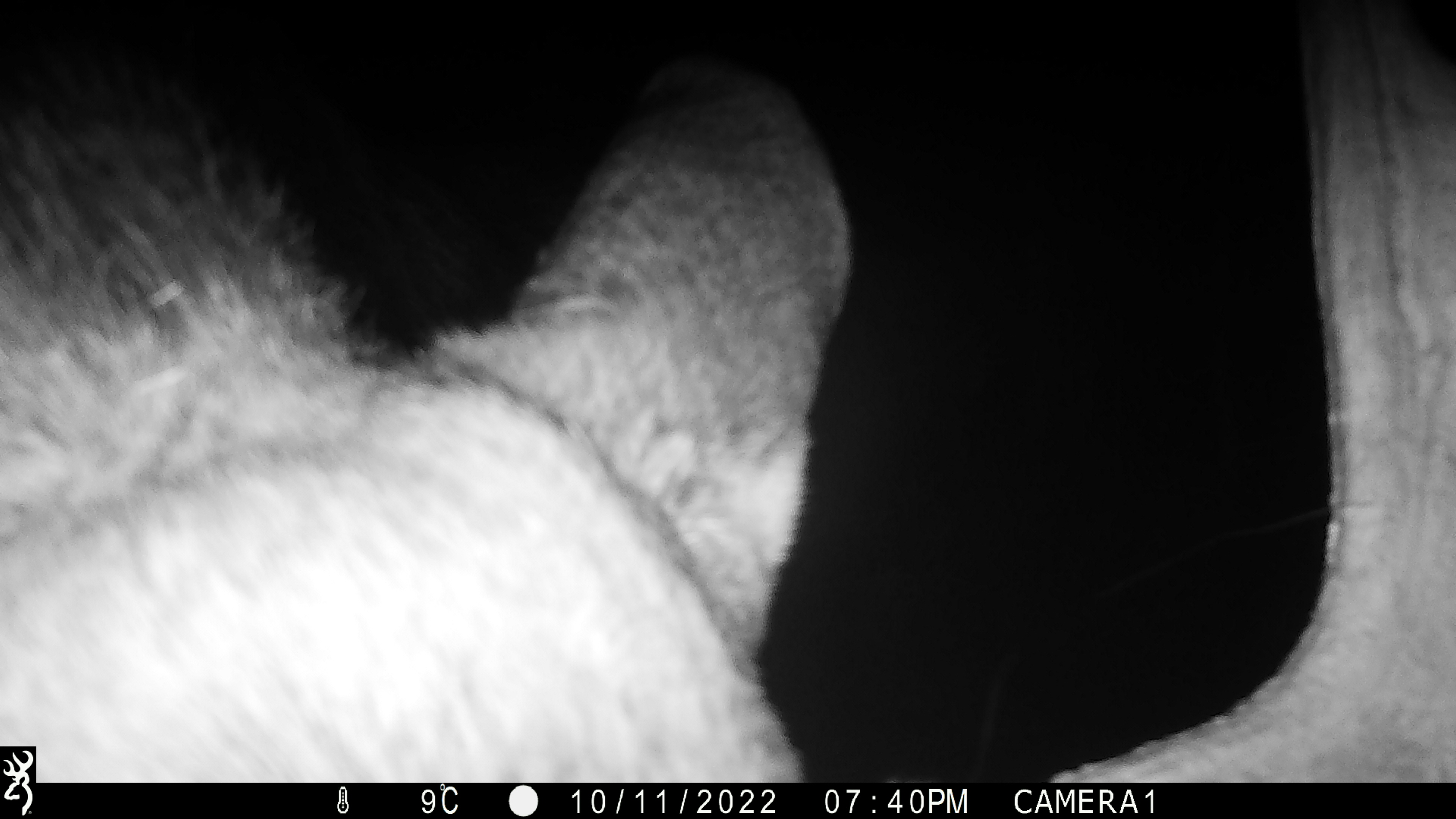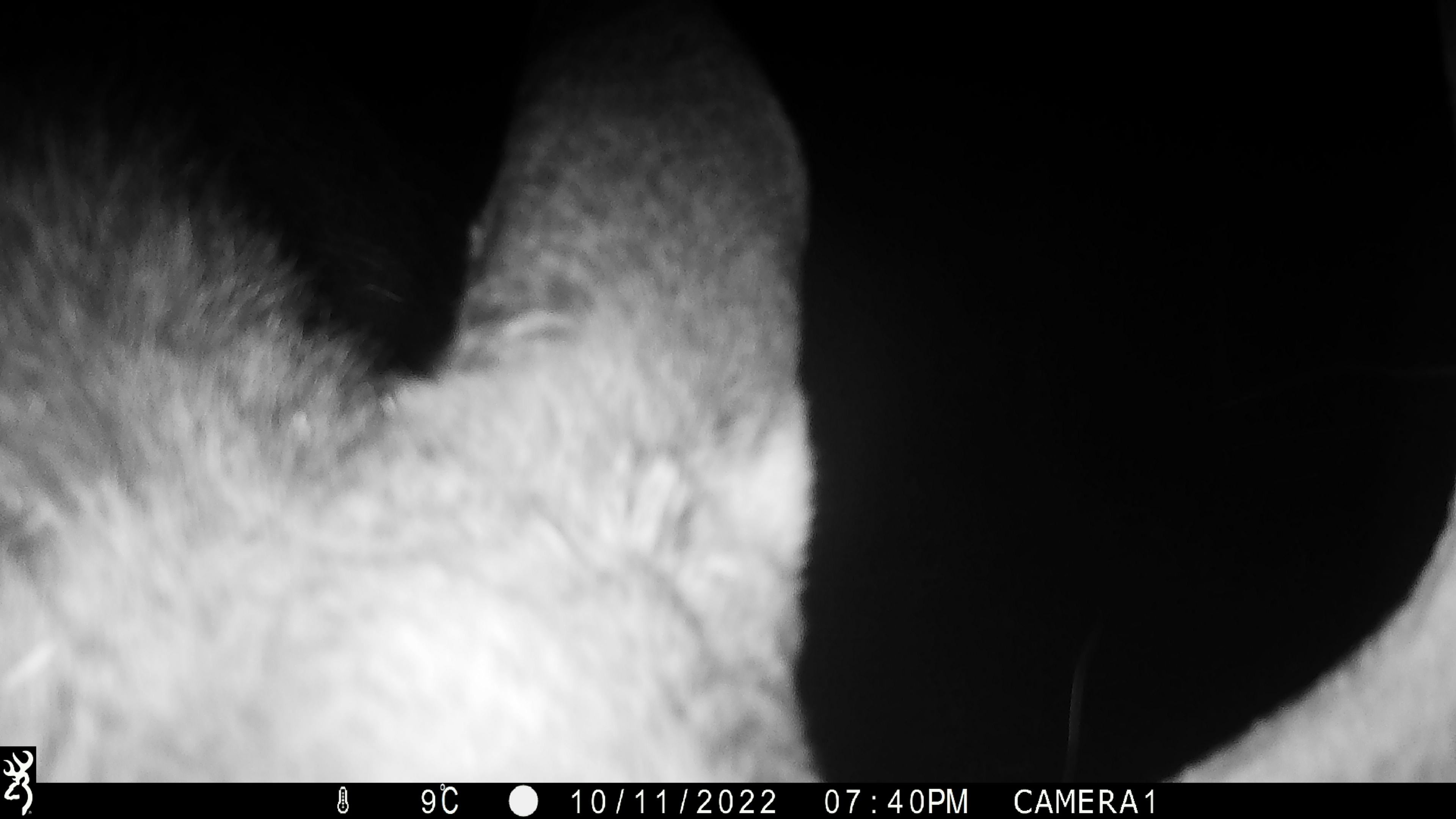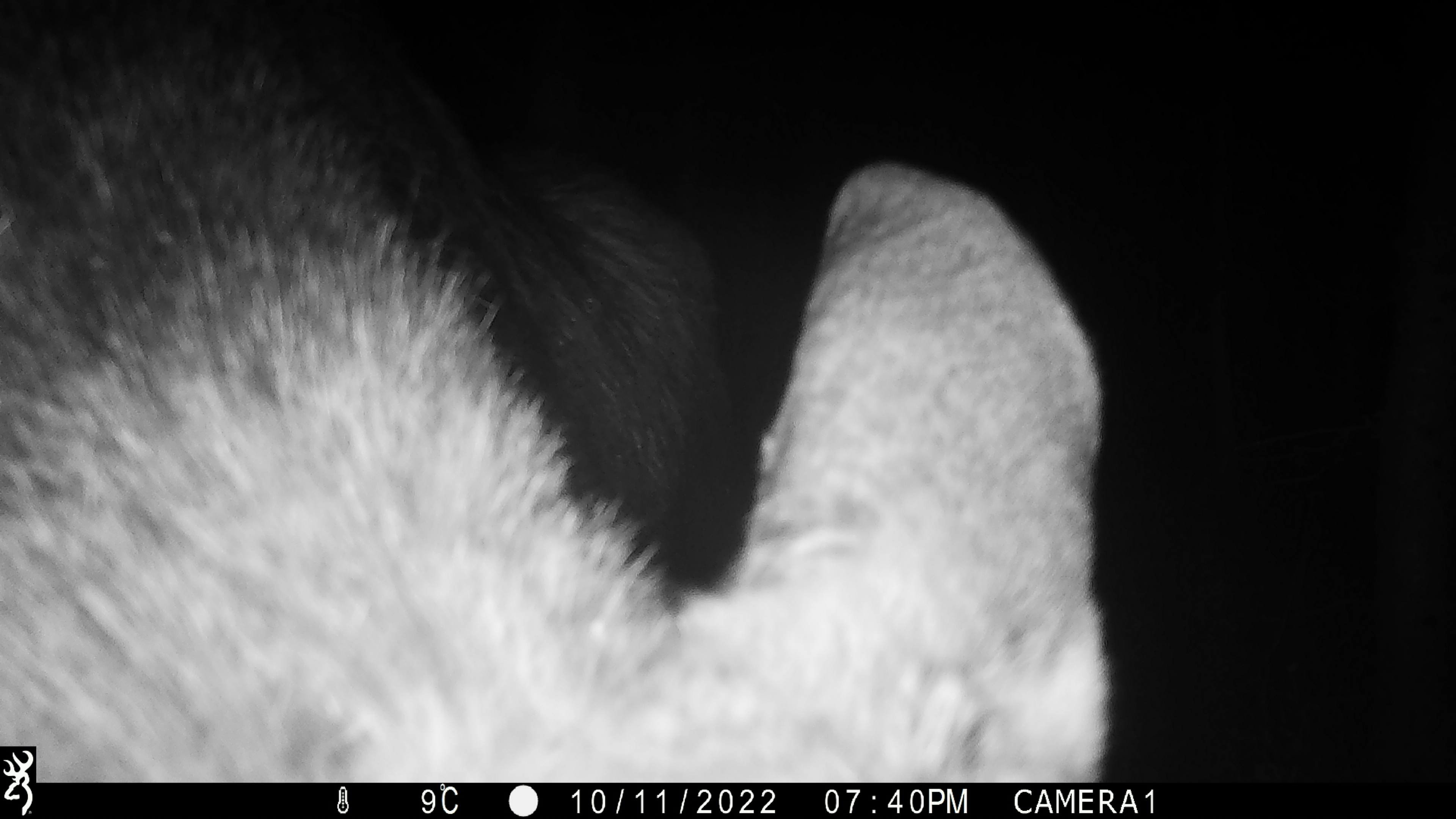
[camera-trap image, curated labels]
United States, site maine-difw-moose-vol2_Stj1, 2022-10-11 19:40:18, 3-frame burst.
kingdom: Animalia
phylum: Chordata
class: Mammalia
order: Artiodactyla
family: Cervidae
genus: Alces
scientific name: Alces alces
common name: moose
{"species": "moose (Alces alces)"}